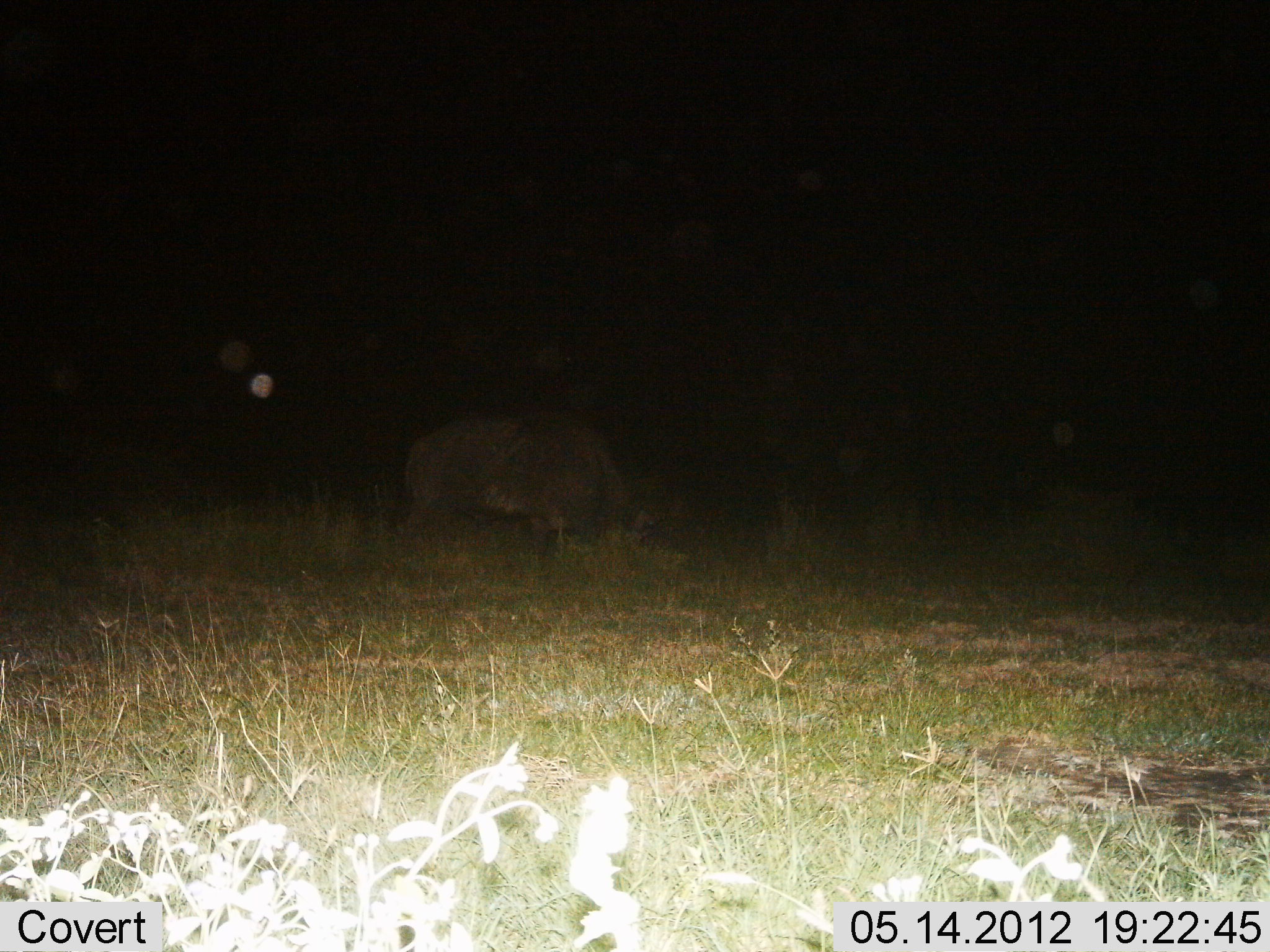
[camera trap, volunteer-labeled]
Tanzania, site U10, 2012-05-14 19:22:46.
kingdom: Animalia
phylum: Chordata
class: Mammalia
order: Artiodactyla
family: Bovidae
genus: Syncerus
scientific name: Syncerus caffer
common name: cape buffalo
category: buffalo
Buffalo (cape buffalo) (Syncerus caffer), count 1. Behavior (volunteer vote fractions): standing 30%, resting 20%, moving 10%, interacting 0%. Young present (vote fraction): 0%. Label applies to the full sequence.